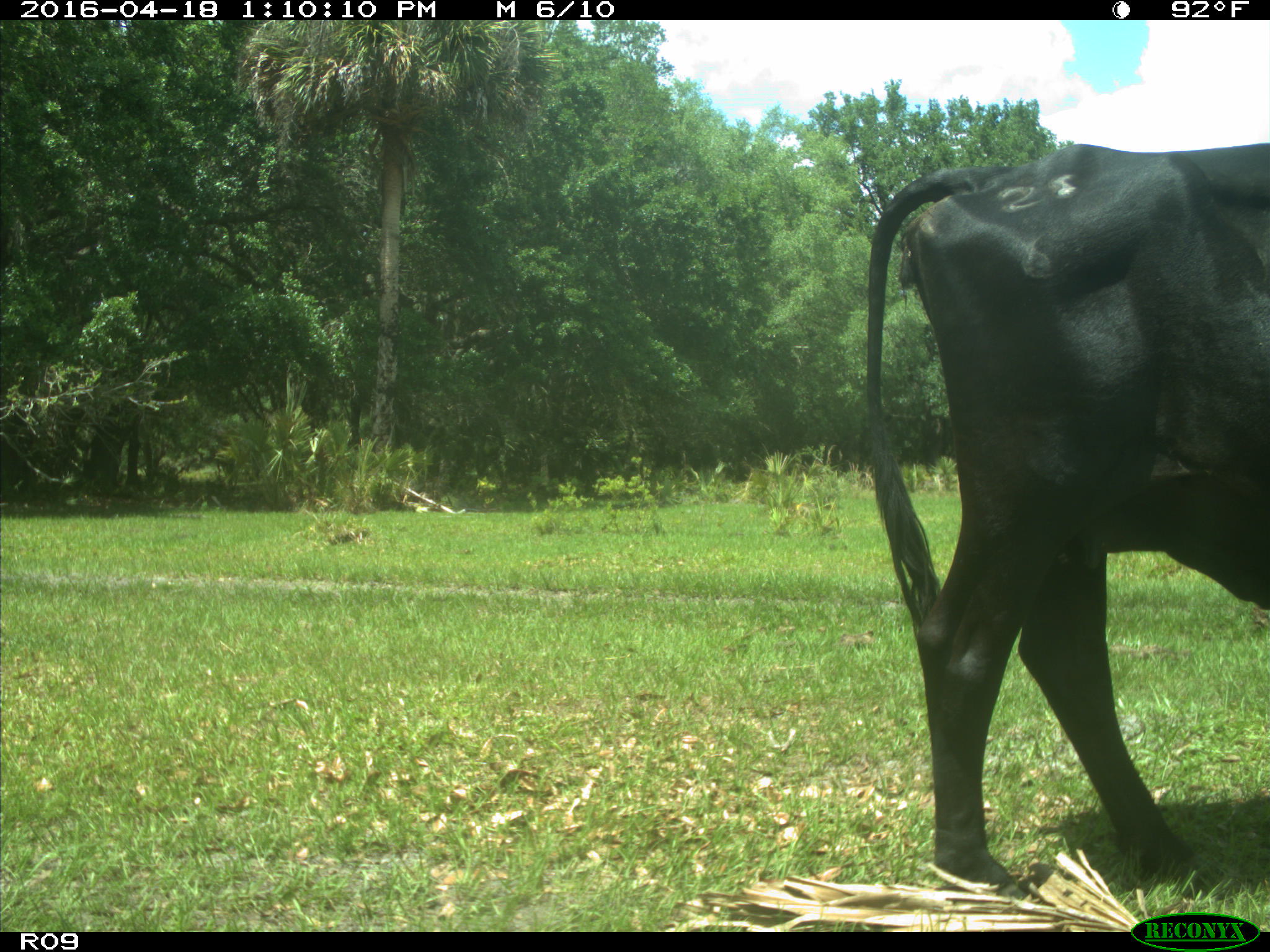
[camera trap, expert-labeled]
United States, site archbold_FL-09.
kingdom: Animalia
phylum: Chordata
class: Mammalia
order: Artiodactyla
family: Bovidae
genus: Bos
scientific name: Bos taurus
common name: domestic cow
Bos taurus (domestic cow).